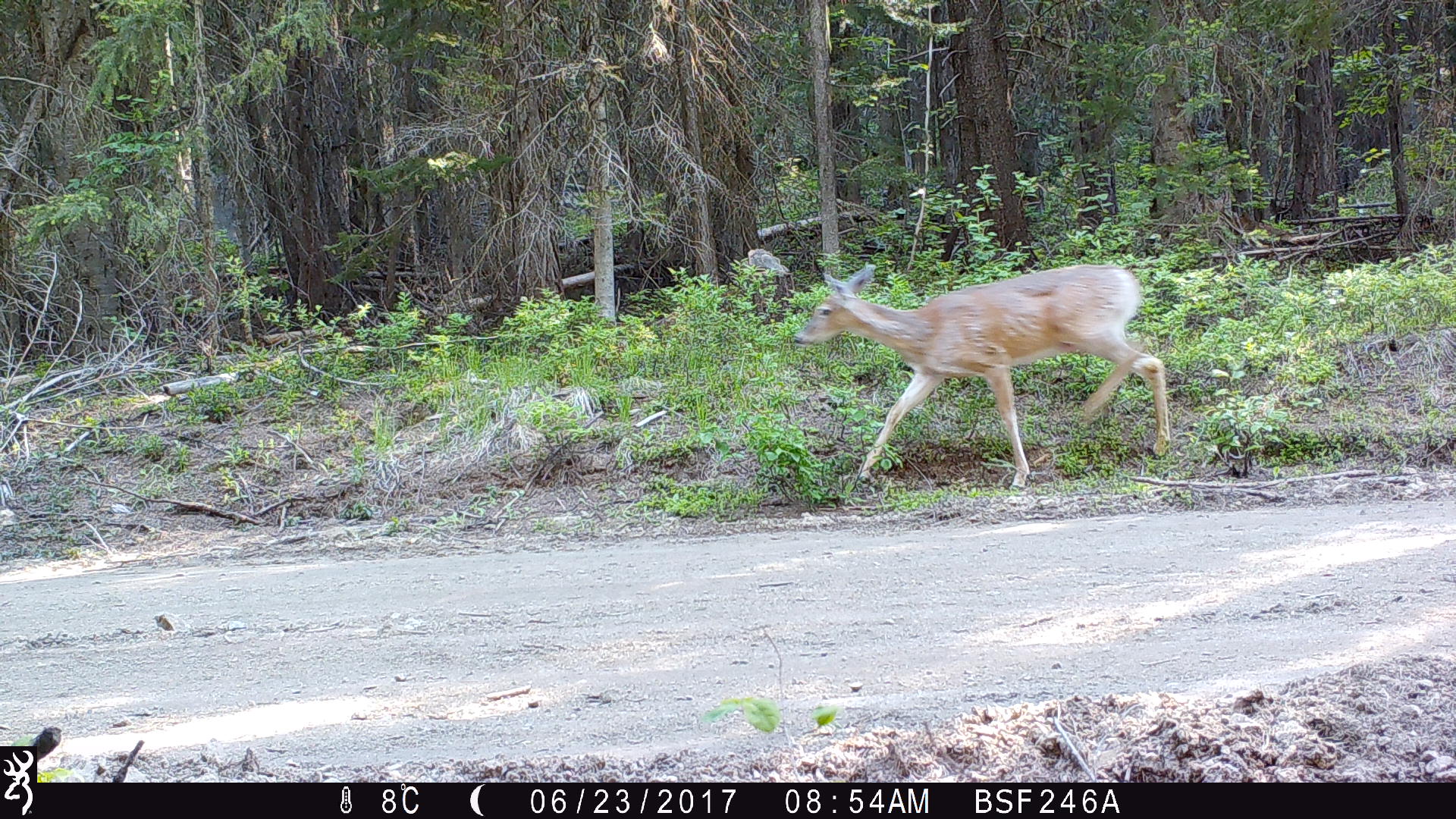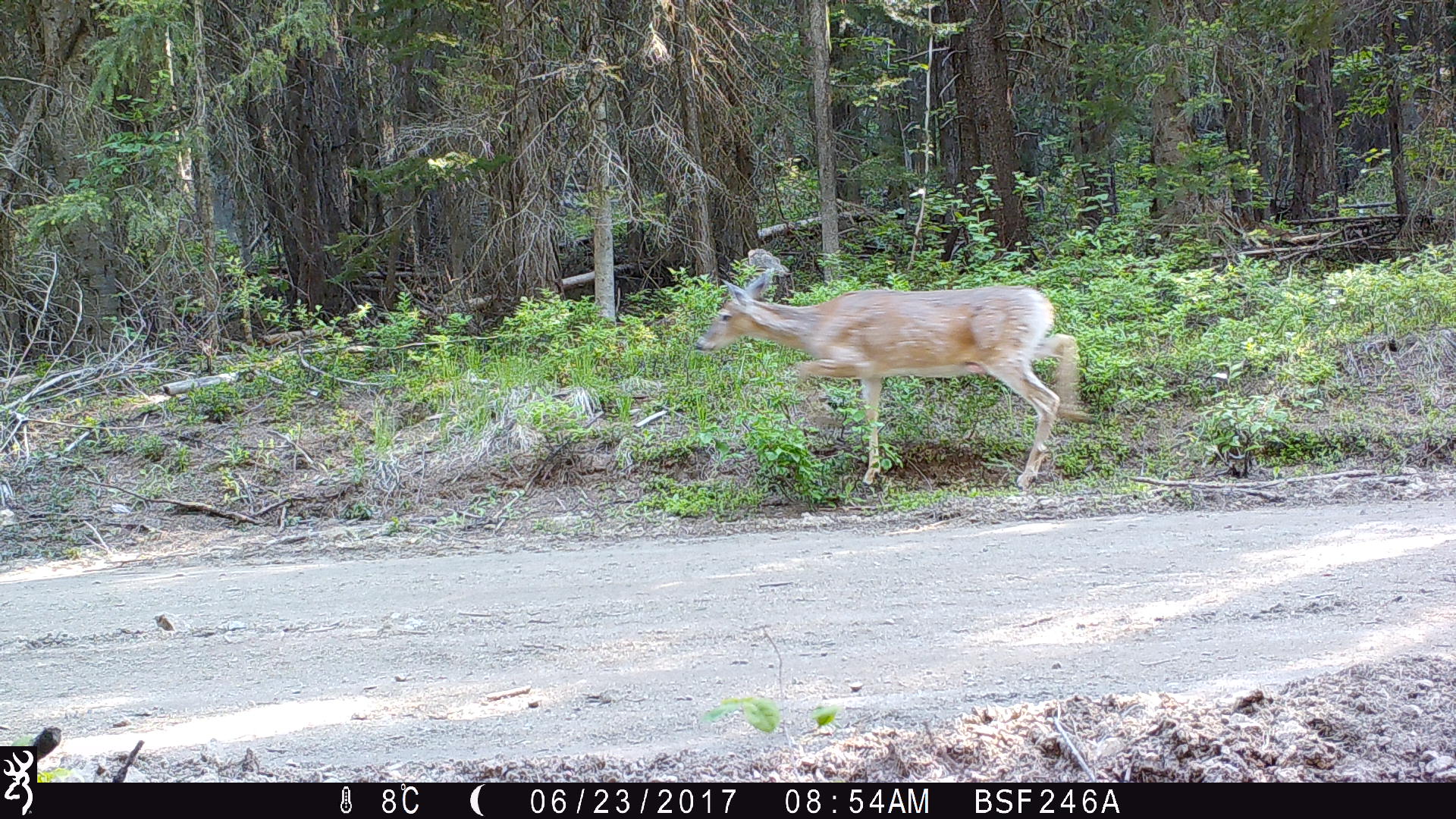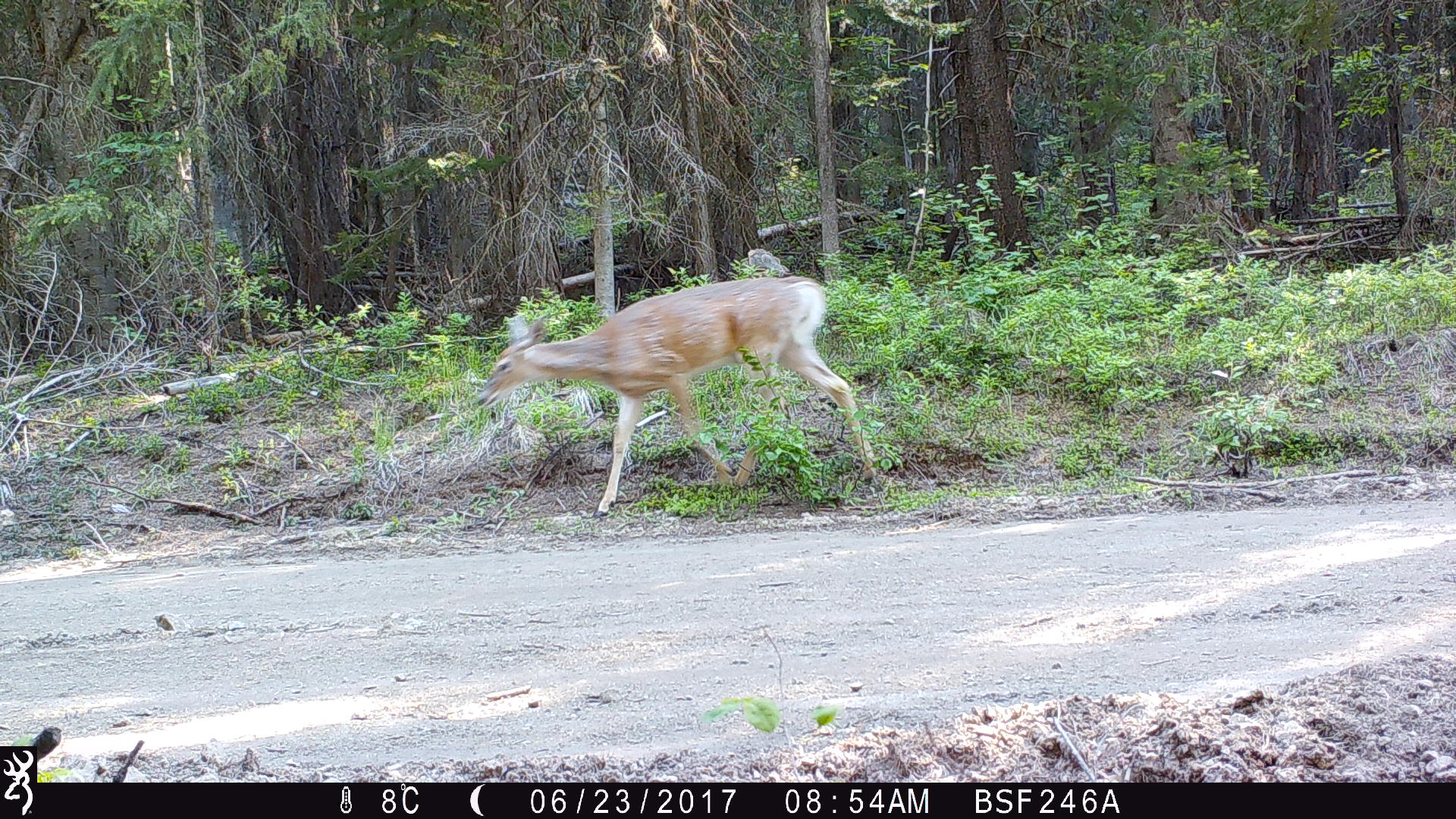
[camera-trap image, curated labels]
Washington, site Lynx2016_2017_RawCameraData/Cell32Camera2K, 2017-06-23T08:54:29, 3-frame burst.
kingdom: Animalia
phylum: Chordata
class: Mammalia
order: Artiodactyla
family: Cervidae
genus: Odocoileus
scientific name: Odocoileus virginianus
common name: white-tailed deer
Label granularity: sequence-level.